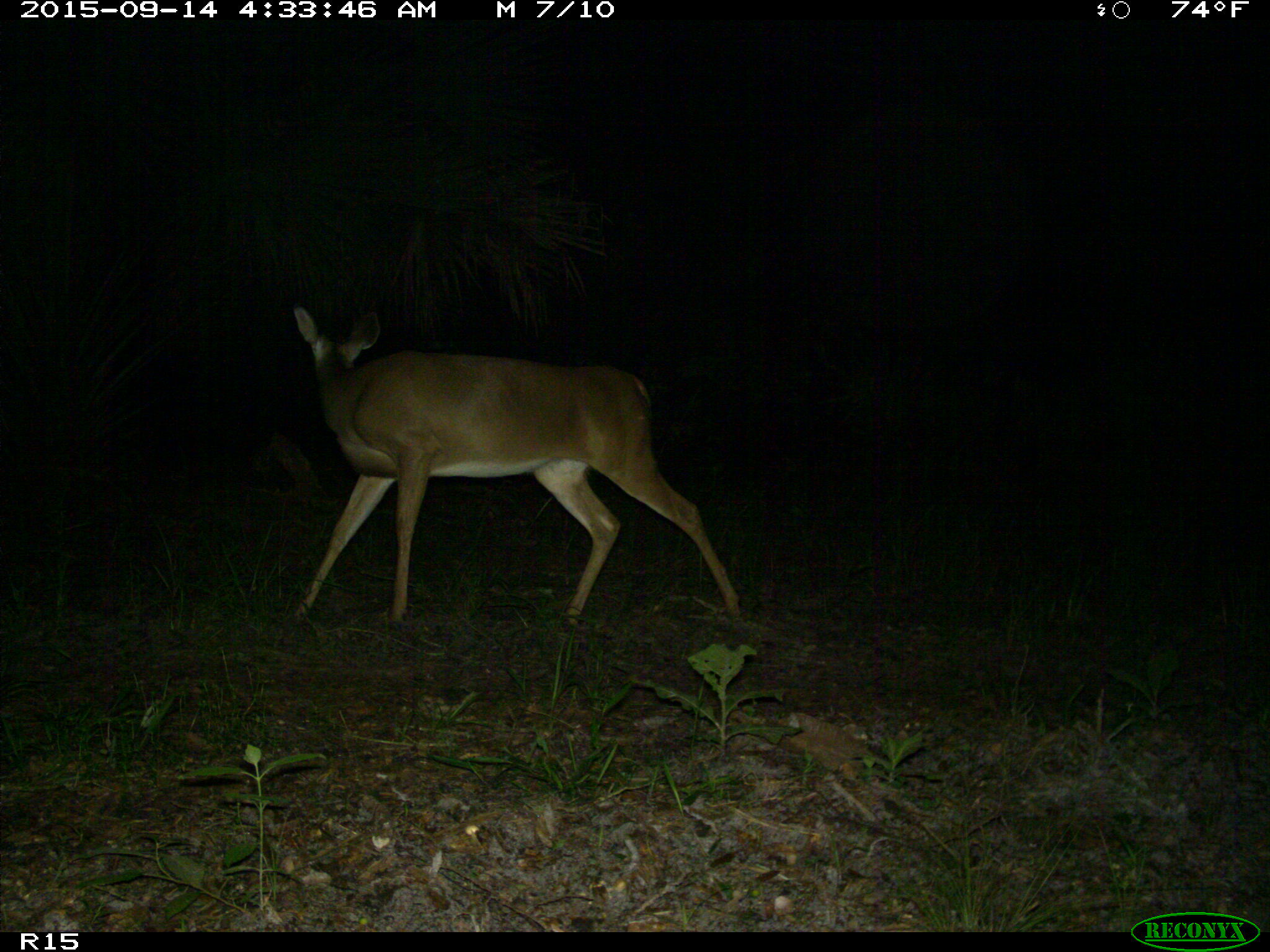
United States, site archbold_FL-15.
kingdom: Animalia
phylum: Chordata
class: Mammalia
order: Artiodactyla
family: Cervidae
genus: Odocoileus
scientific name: Odocoileus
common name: deer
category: unidentified deer